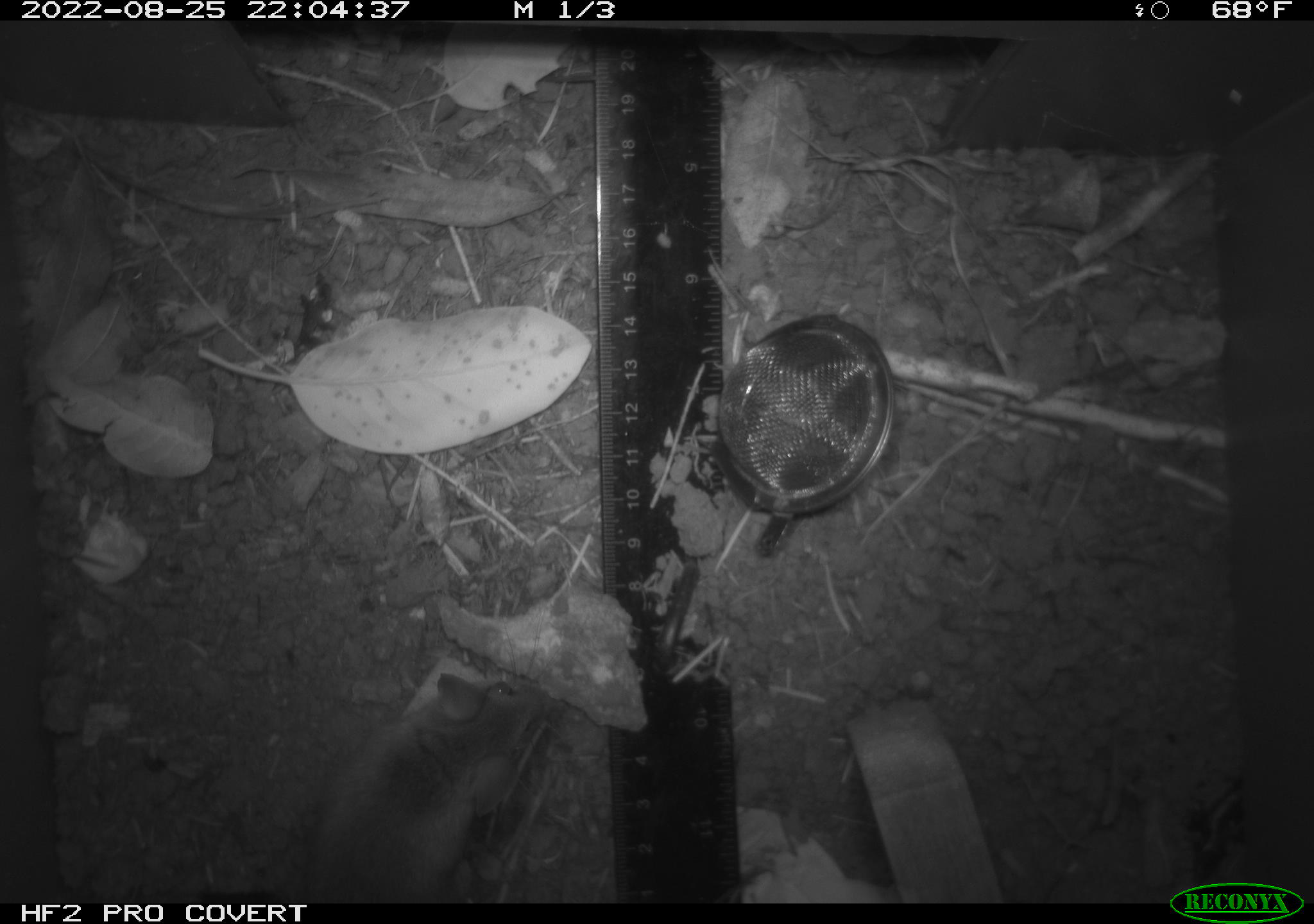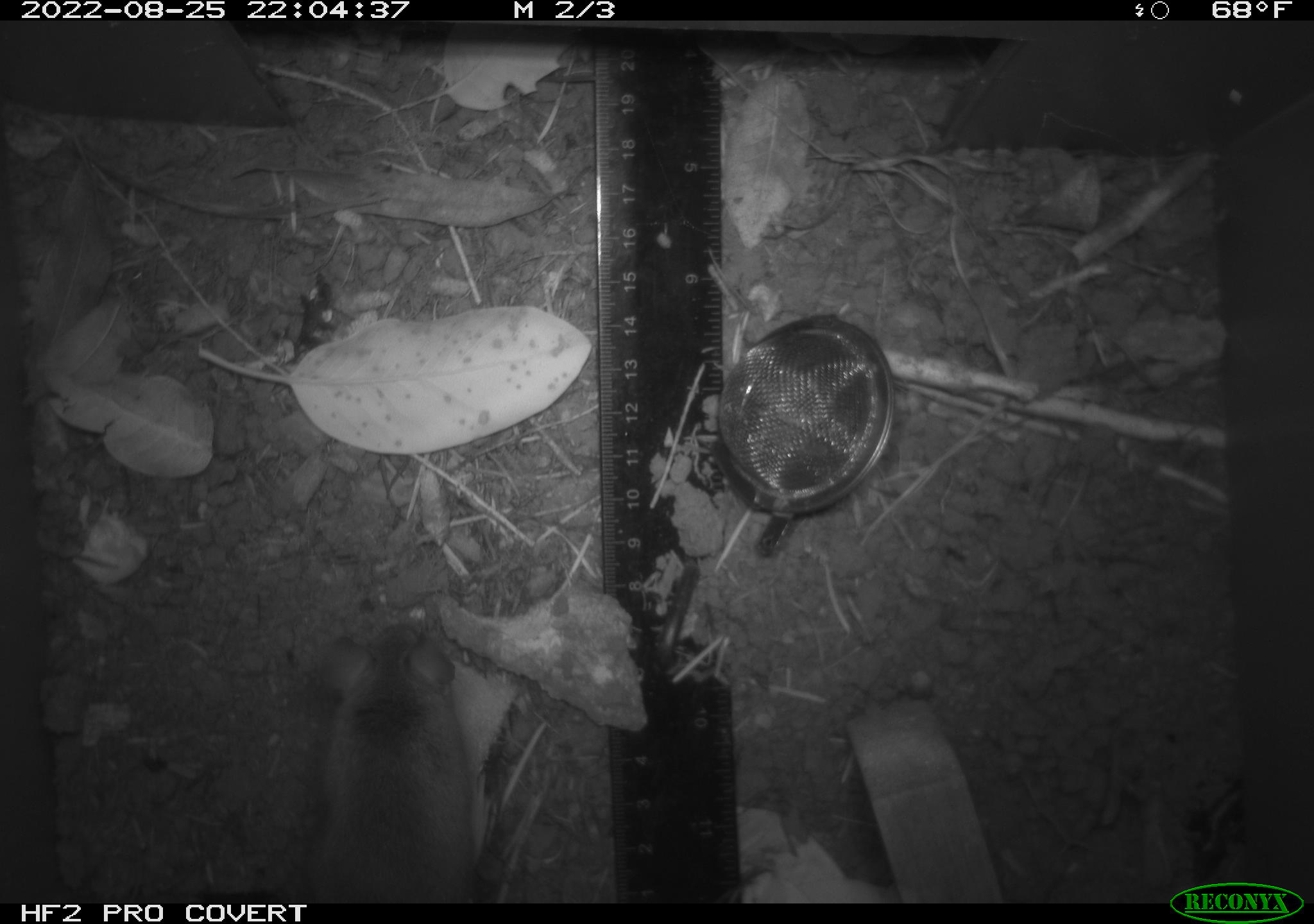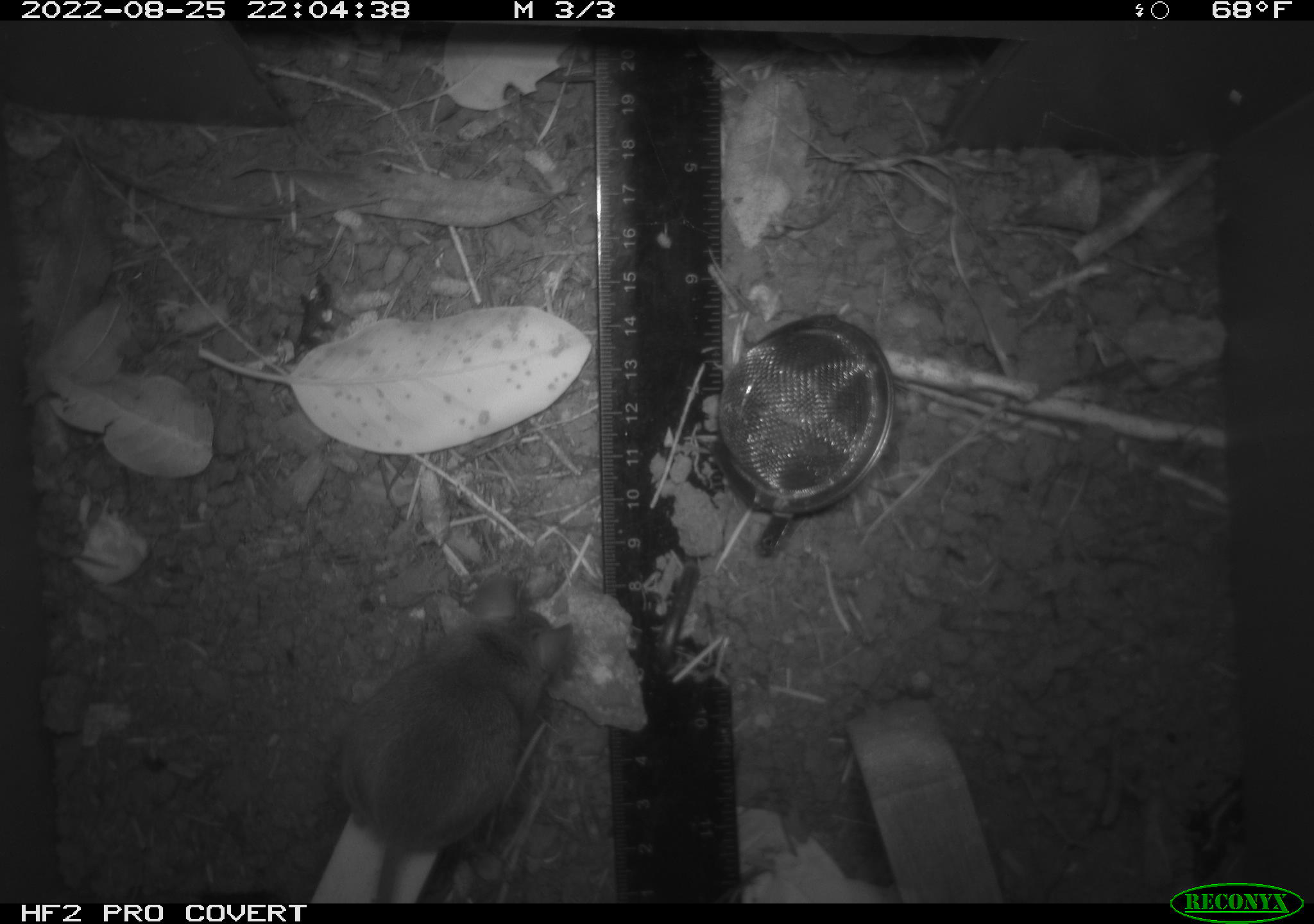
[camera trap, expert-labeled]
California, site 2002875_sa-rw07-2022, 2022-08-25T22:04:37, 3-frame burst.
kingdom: Animalia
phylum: Chordata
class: Mammalia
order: Rodentia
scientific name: Rodentia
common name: mouse species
Mouse species (Rodentia).